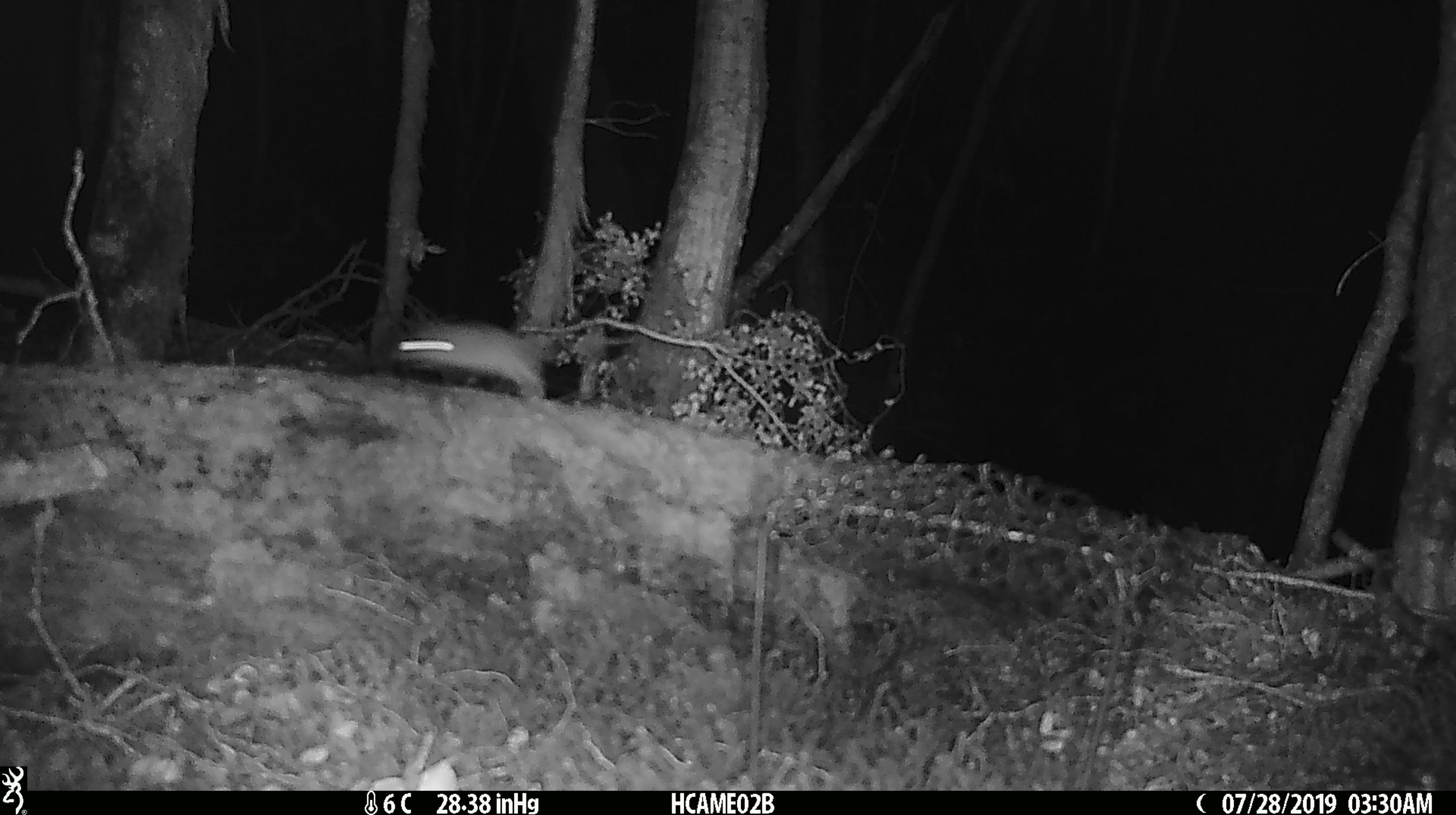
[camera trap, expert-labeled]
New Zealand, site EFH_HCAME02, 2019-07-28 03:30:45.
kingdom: Animalia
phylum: Chordata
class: Mammalia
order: Rodentia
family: Muridae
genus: Mus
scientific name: Mus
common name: mouse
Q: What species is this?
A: Mouse (Mus).